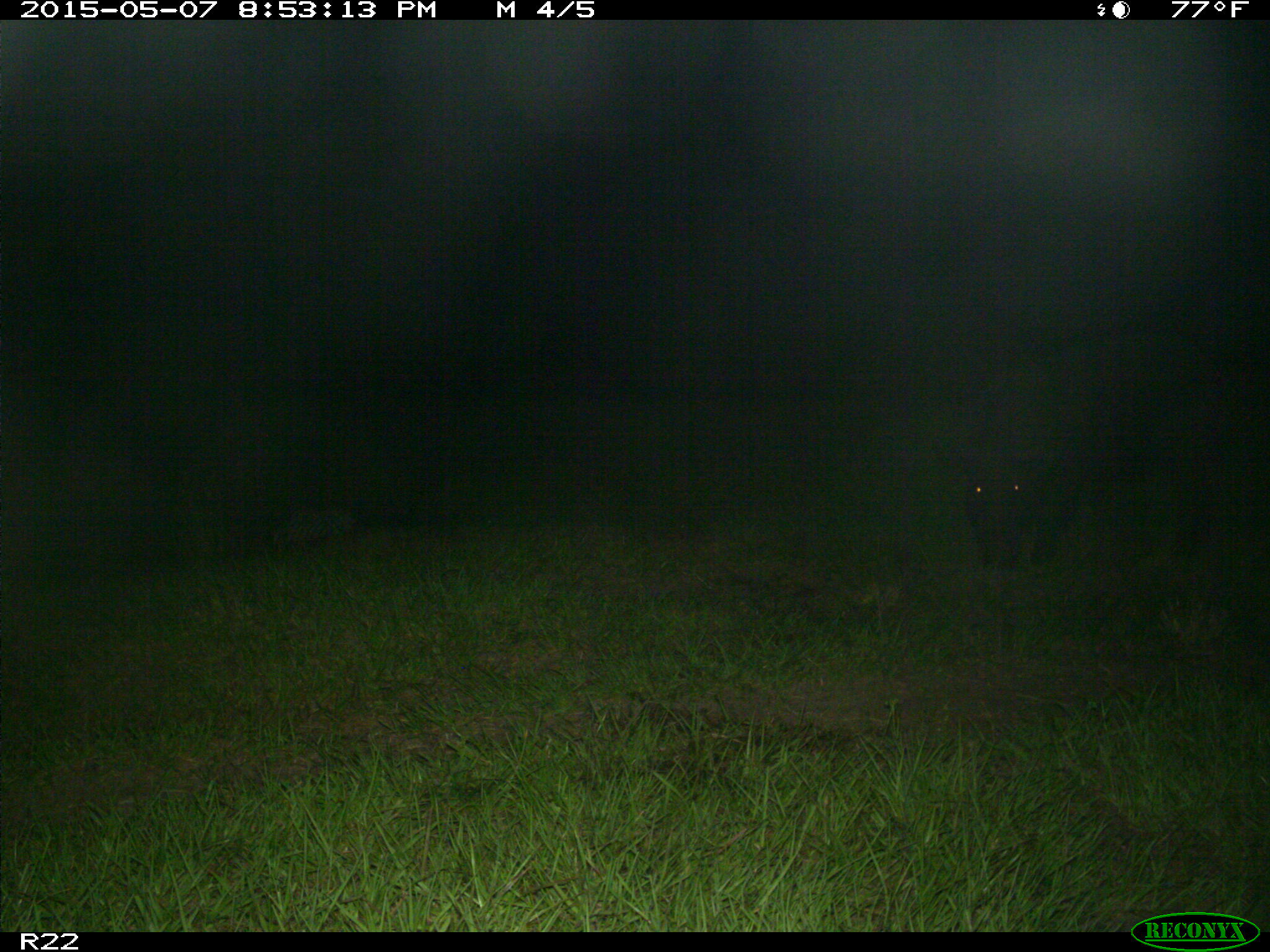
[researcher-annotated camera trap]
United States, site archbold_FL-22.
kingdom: Animalia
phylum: Chordata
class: Mammalia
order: Artiodactyla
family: Bovidae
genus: Bos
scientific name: Bos taurus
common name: domestic cow